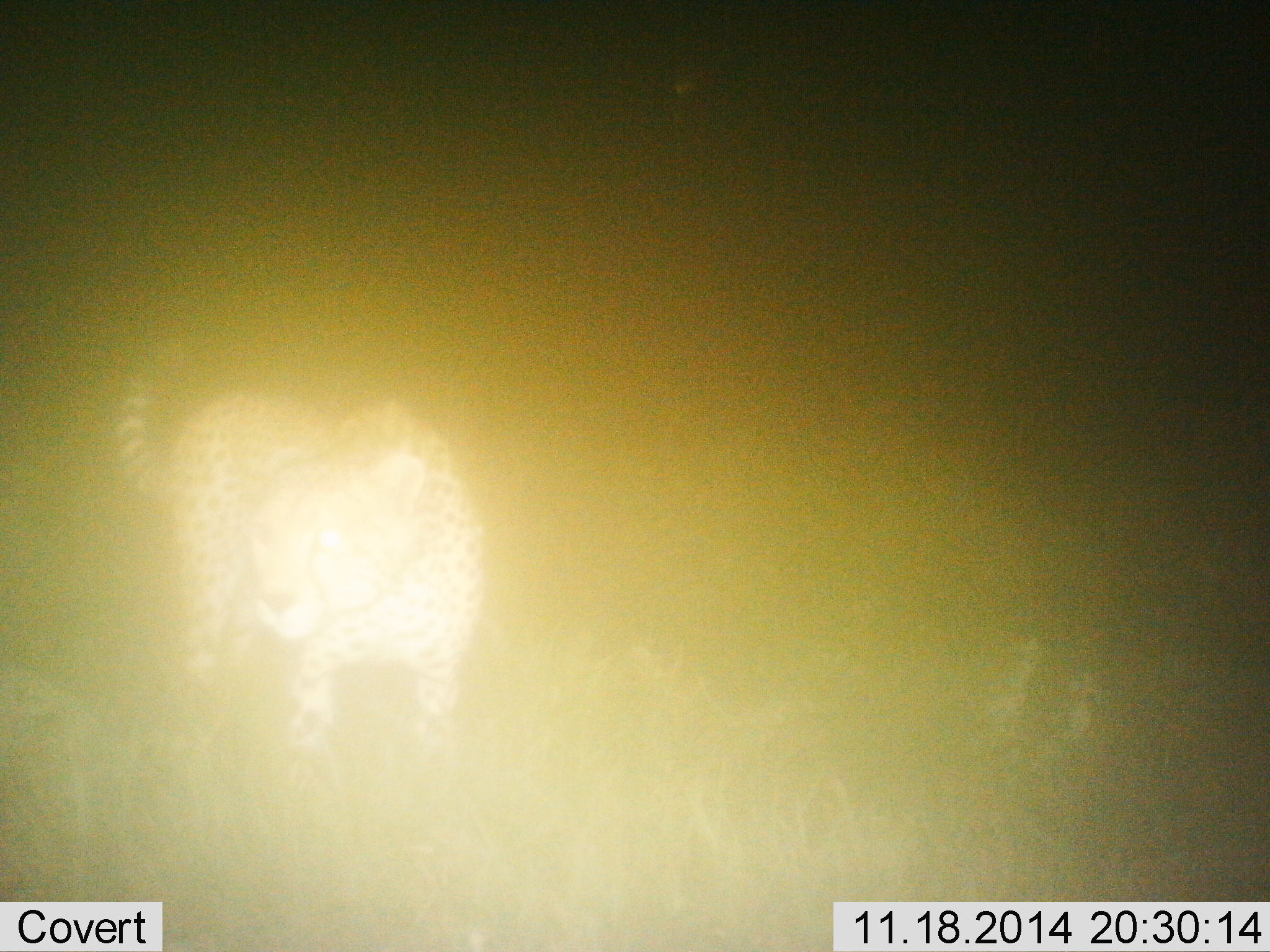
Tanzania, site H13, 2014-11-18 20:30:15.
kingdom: Animalia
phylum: Chordata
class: Mammalia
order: Carnivora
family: Felidae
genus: Acinonyx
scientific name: Acinonyx jubatus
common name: cheetah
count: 1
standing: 90%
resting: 0%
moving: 10%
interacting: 0%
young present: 0%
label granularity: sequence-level